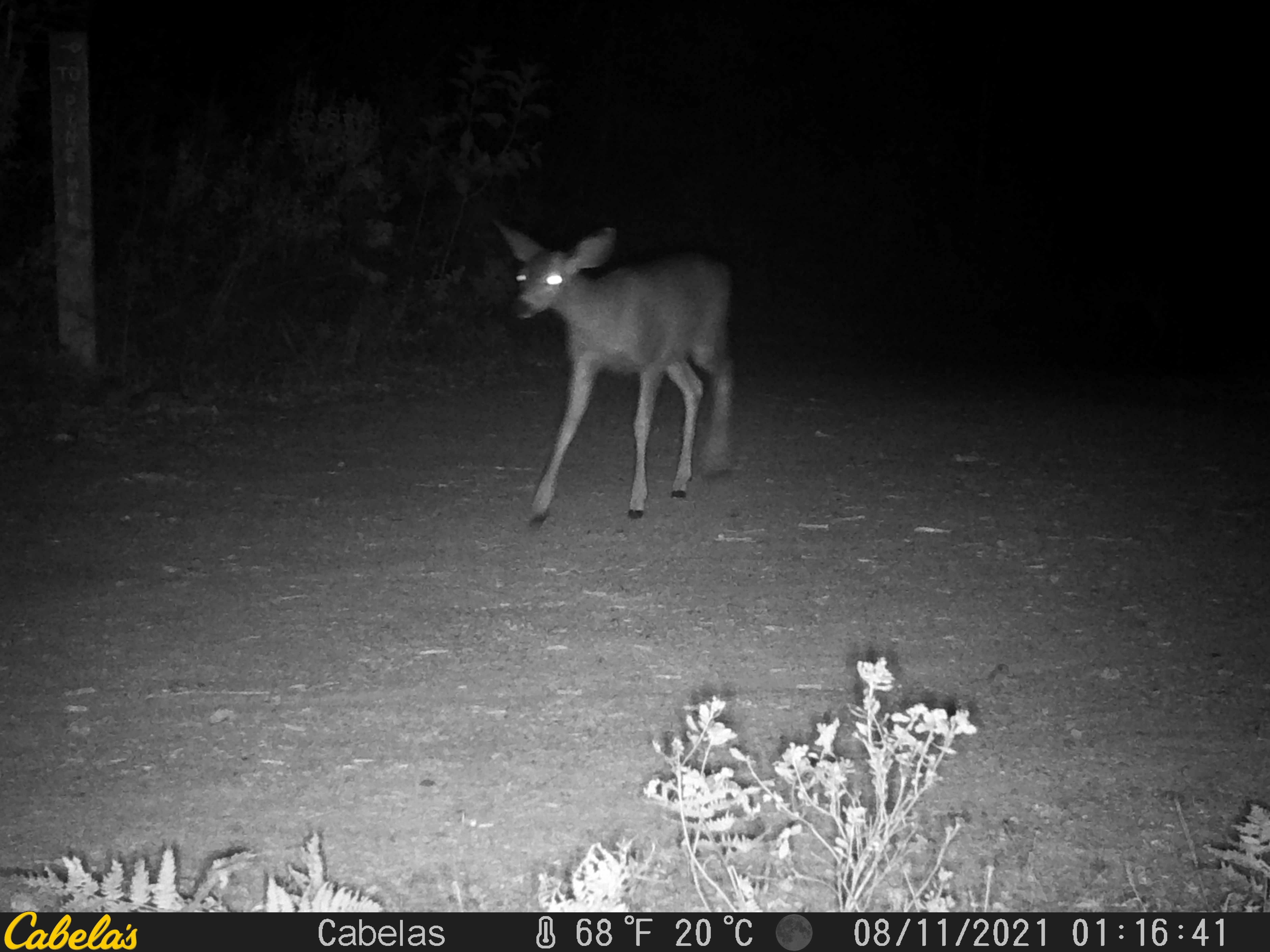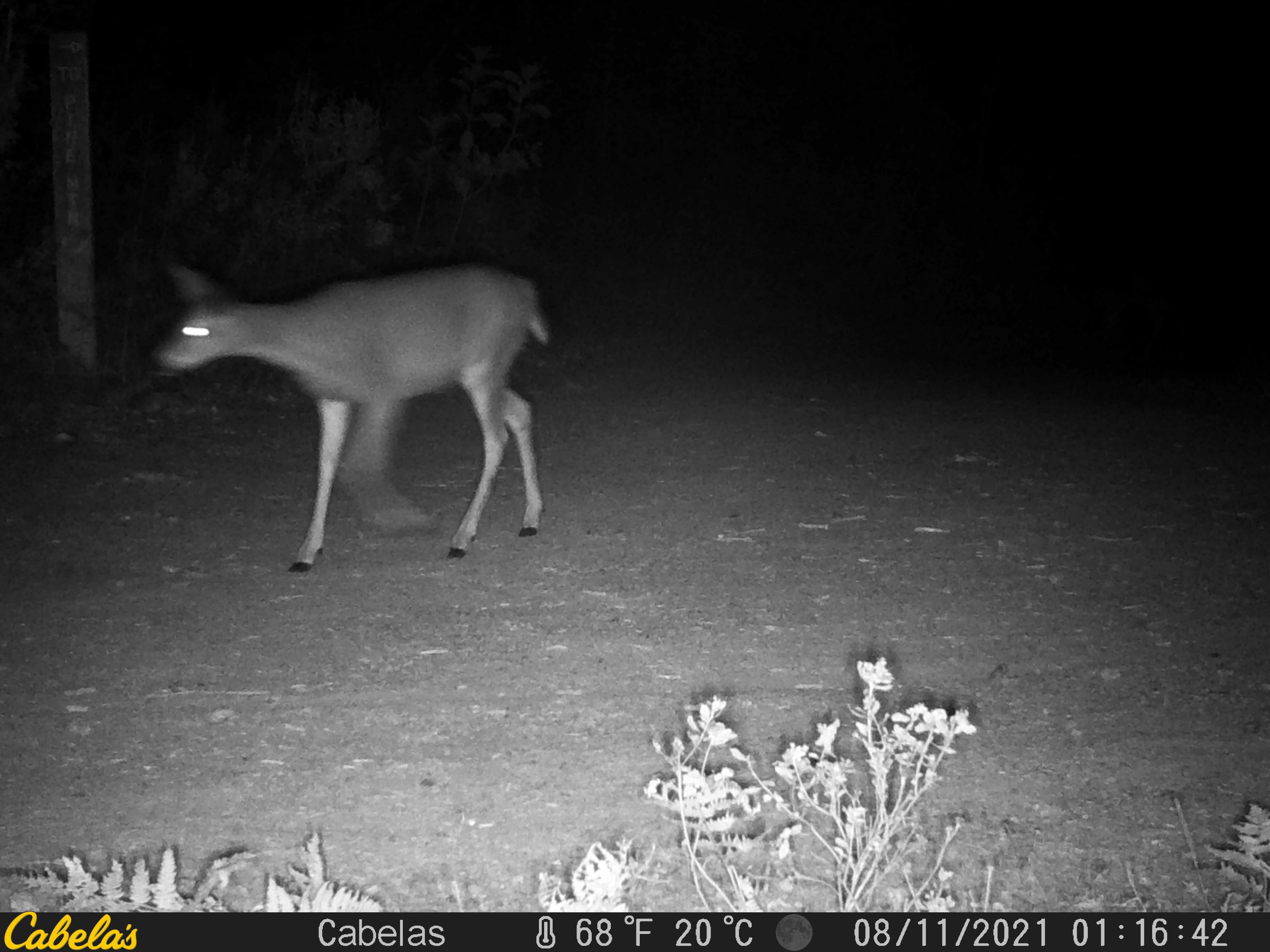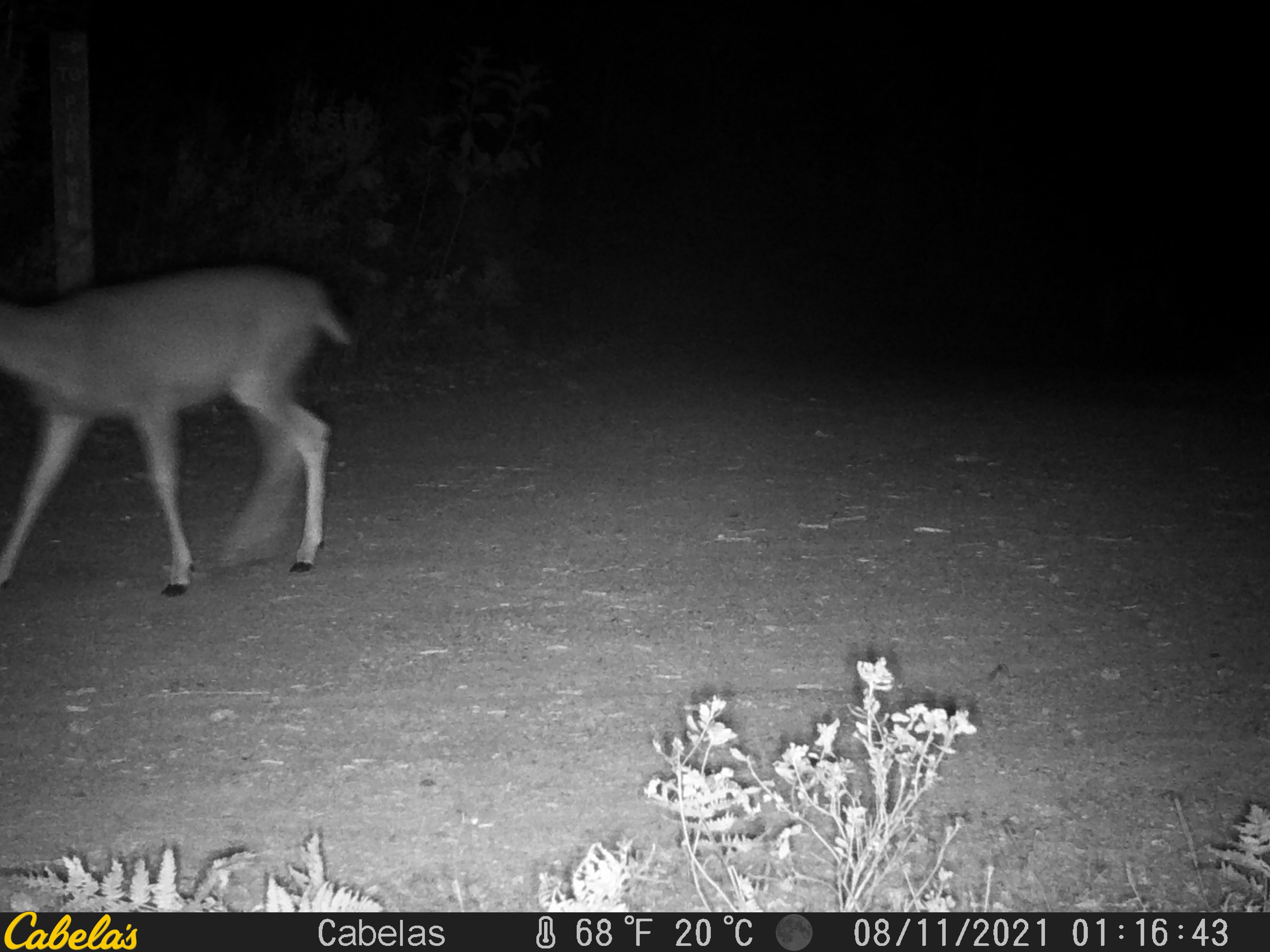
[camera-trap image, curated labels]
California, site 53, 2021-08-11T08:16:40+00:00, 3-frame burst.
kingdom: Animalia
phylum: Chordata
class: Mammalia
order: Artiodactyla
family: Cervidae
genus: Odocoileus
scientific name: Odocoileus hemionus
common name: mule deer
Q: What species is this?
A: Mule deer (Odocoileus hemionus).